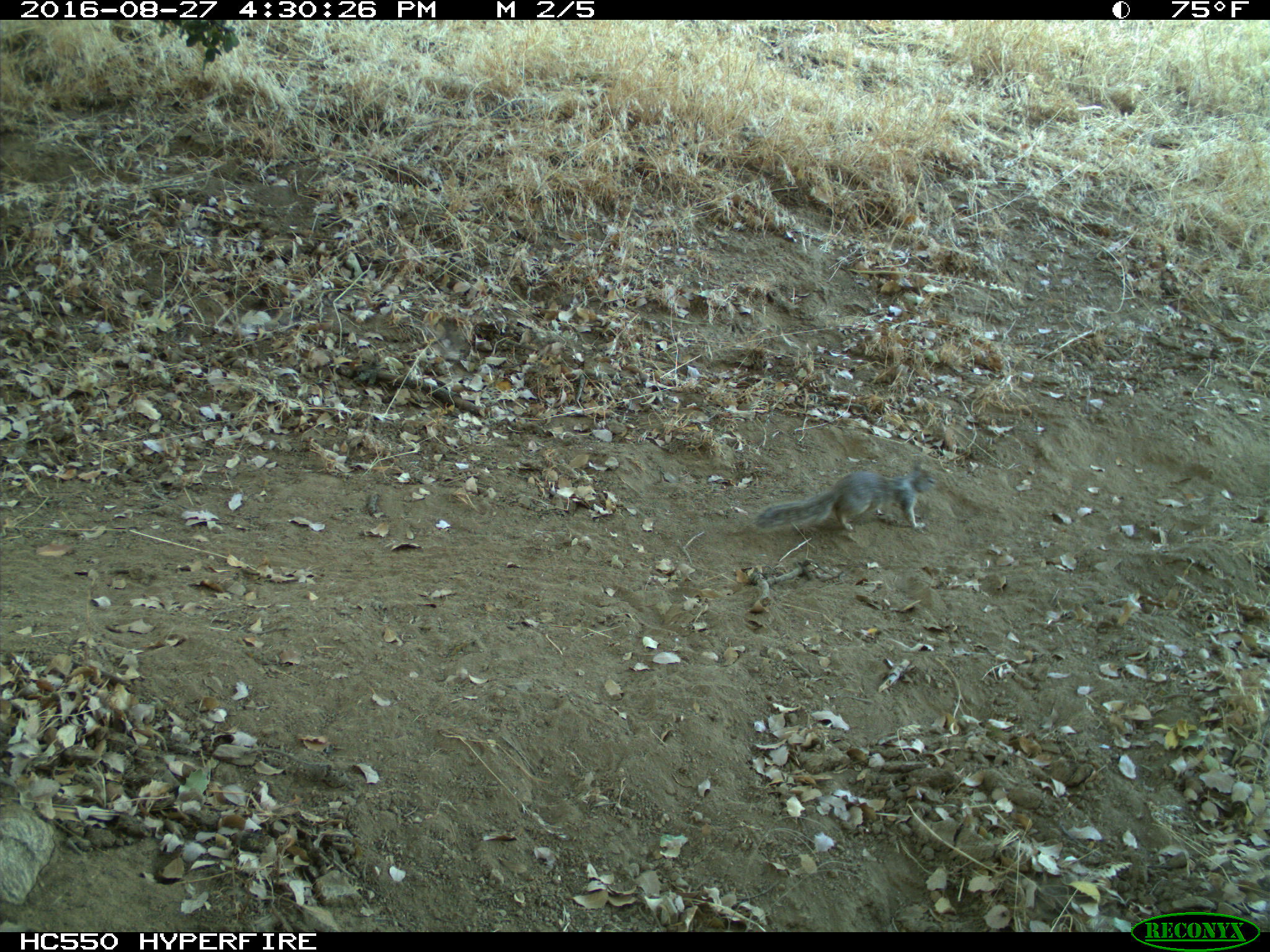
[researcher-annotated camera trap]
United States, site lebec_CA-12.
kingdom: Animalia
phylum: Chordata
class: Mammalia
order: Rodentia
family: Sciuridae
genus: Otospermophilus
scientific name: Otospermophilus beecheyi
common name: california ground squirrel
Otospermophilus beecheyi (california ground squirrel).